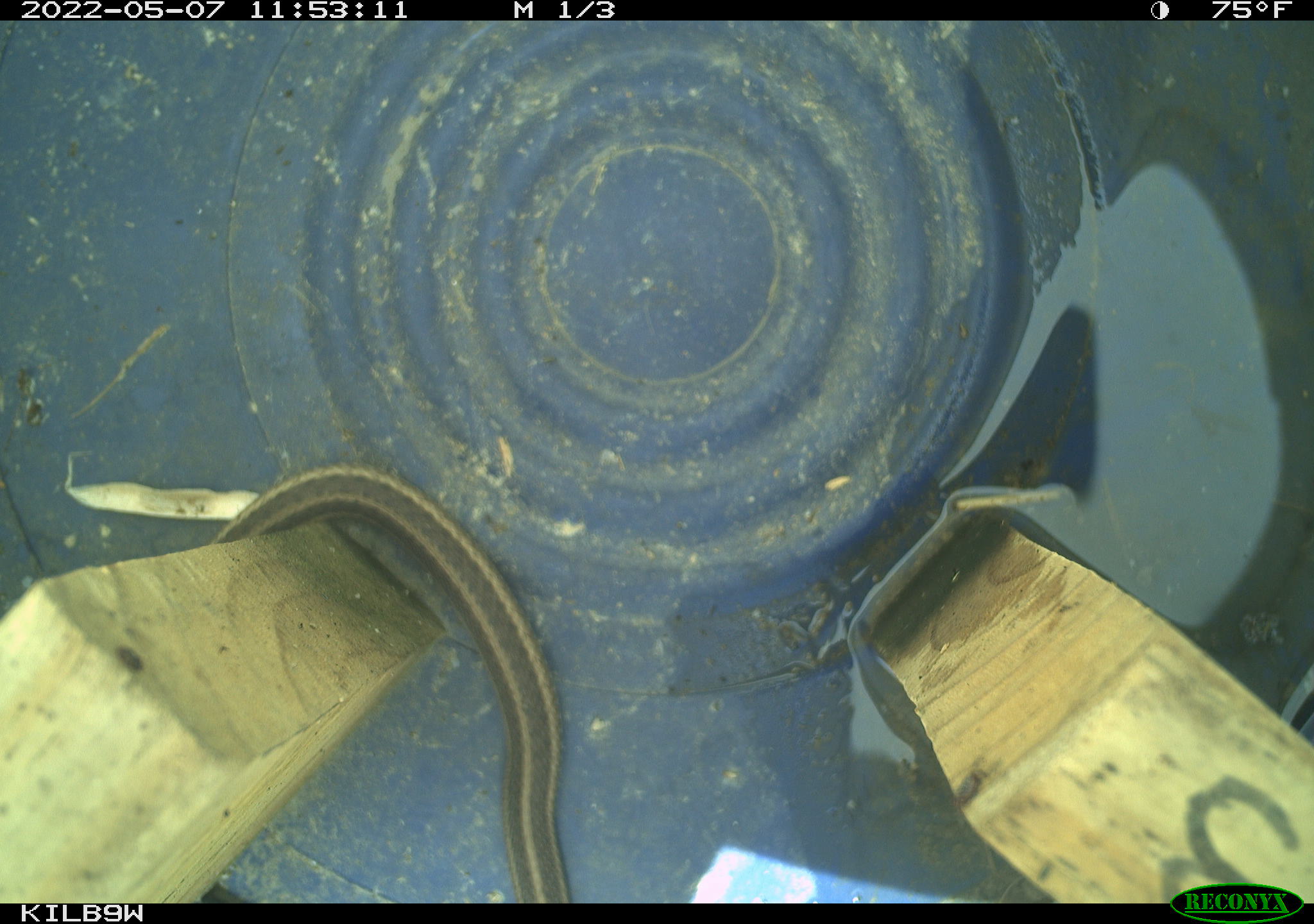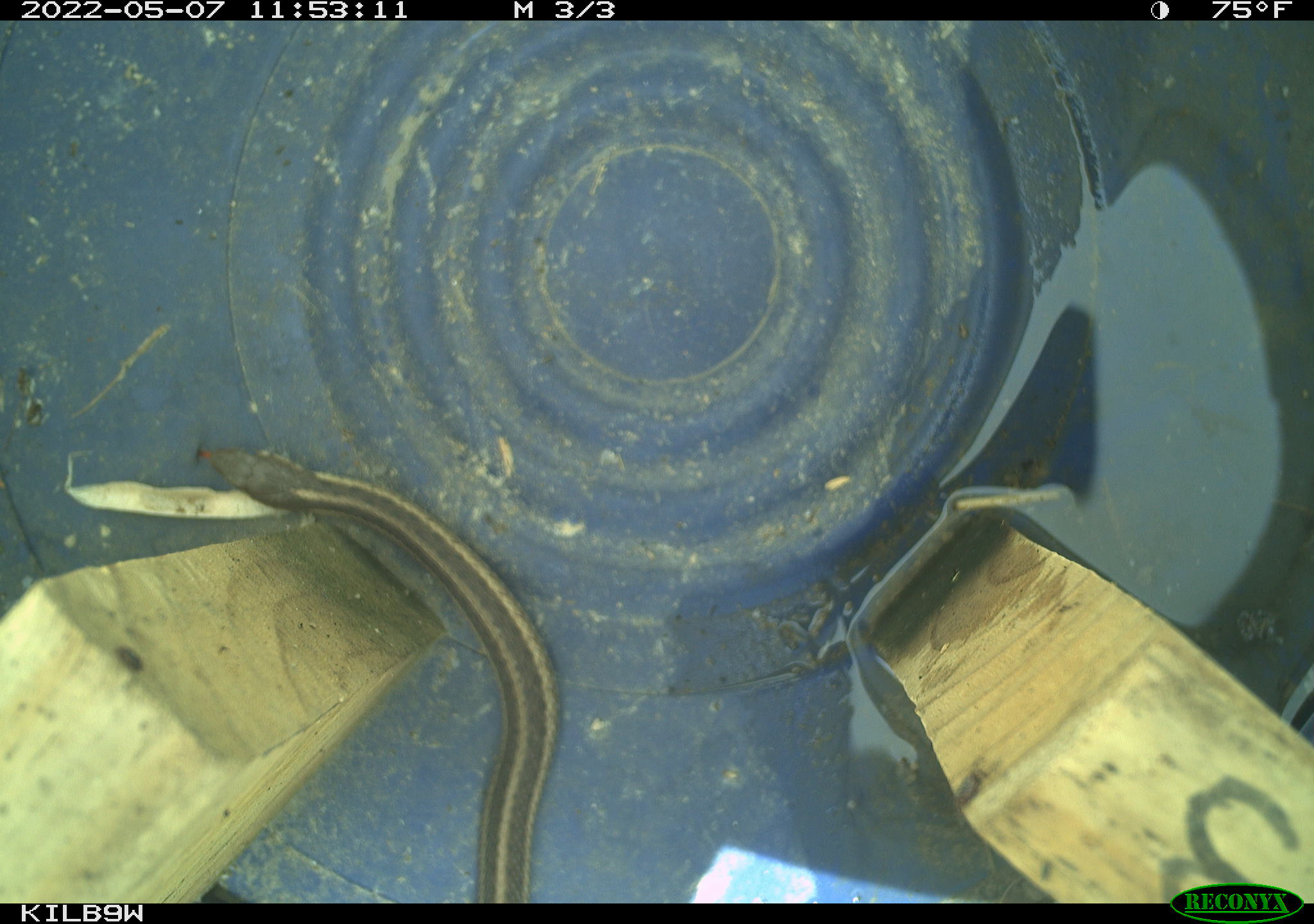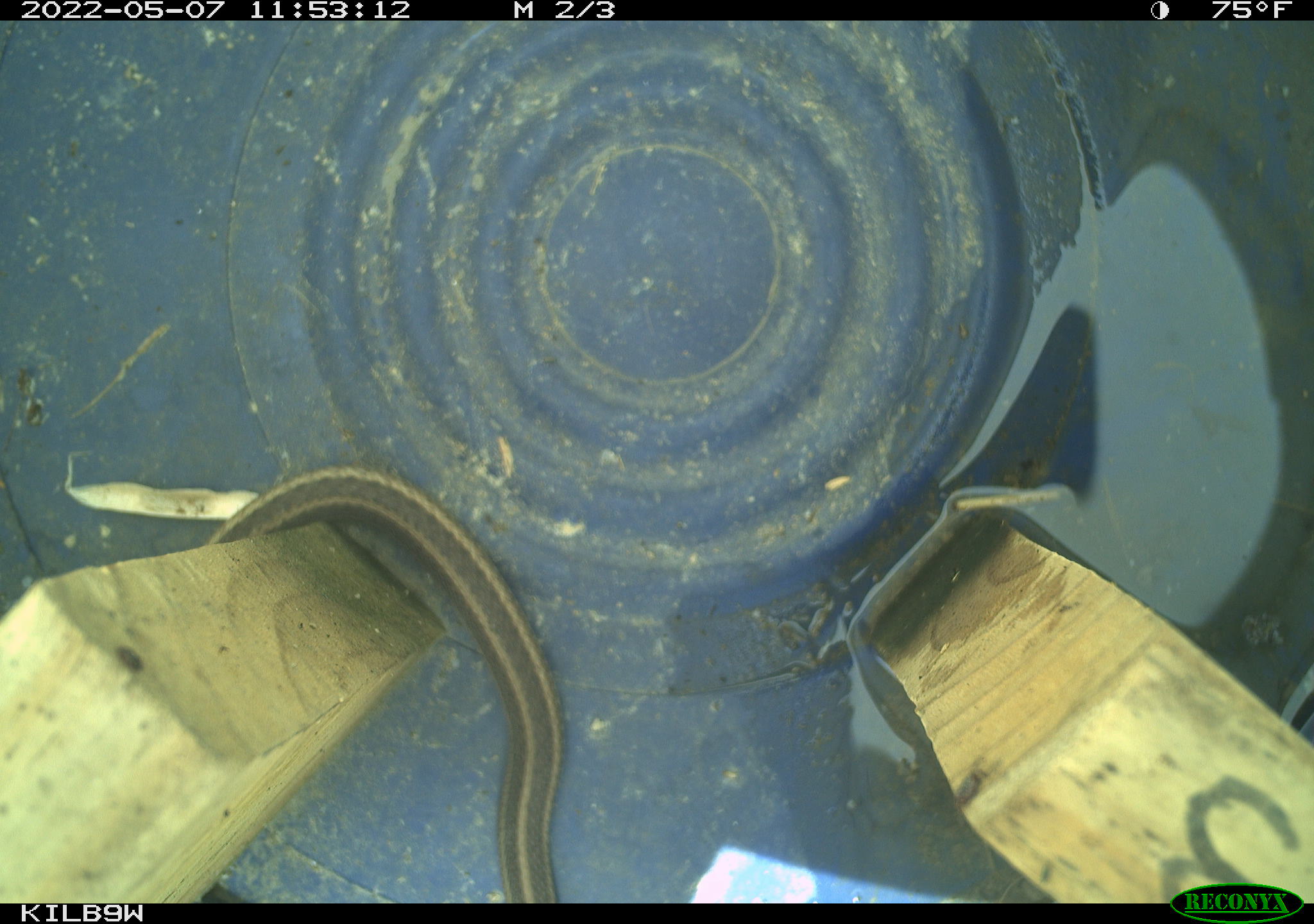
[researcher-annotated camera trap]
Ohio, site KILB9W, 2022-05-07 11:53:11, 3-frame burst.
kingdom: Animalia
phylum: Chordata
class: Reptilia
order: Squamata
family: Colubridae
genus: Thamnophis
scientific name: Thamnophis sirtalis sirtalis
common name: eastern gartersnake